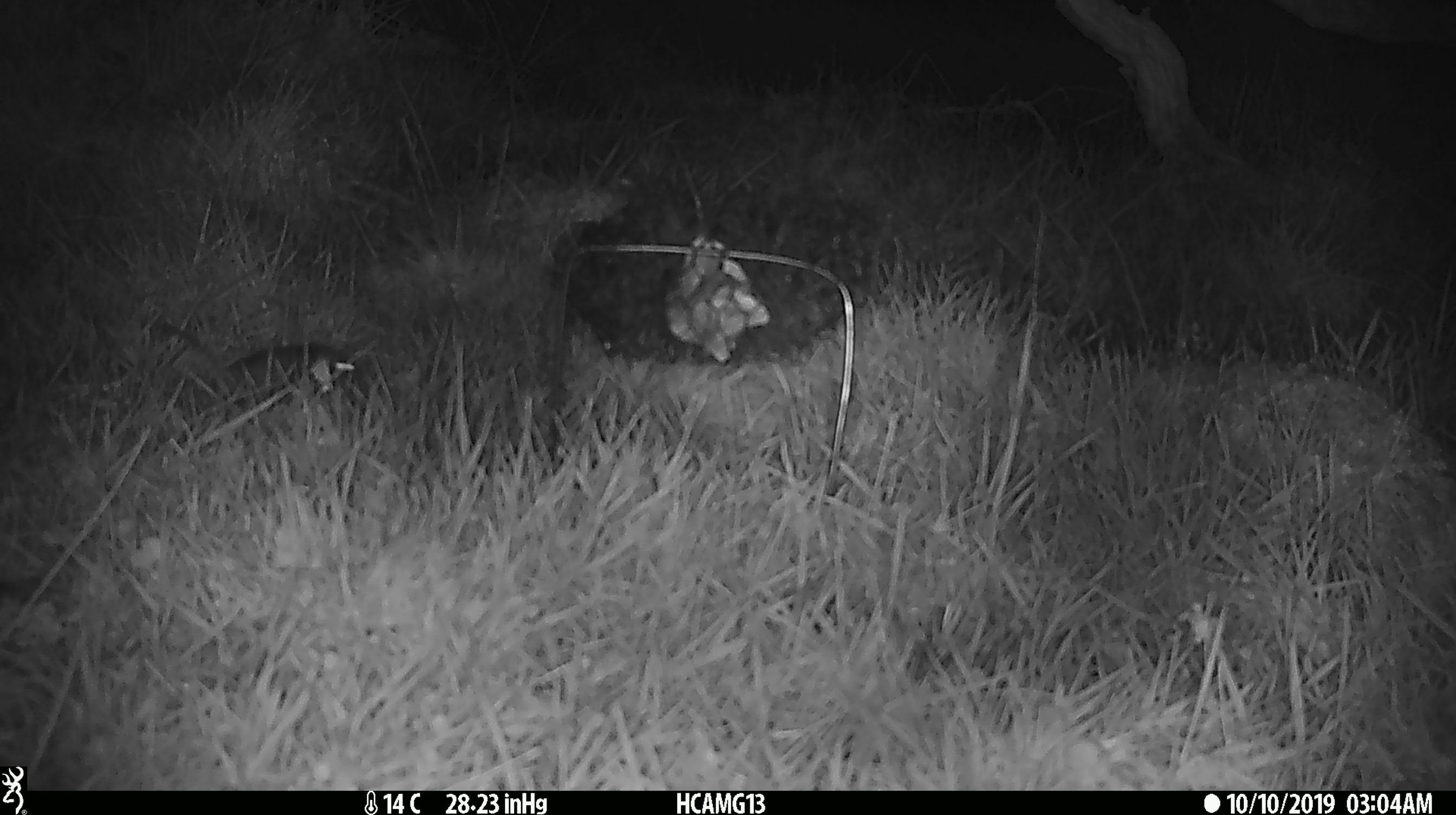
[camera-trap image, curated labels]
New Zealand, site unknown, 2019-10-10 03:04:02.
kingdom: Animalia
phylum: Chordata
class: Mammalia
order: Rodentia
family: Muridae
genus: Mus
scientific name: Mus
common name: mouse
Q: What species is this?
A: Mouse (Mus).